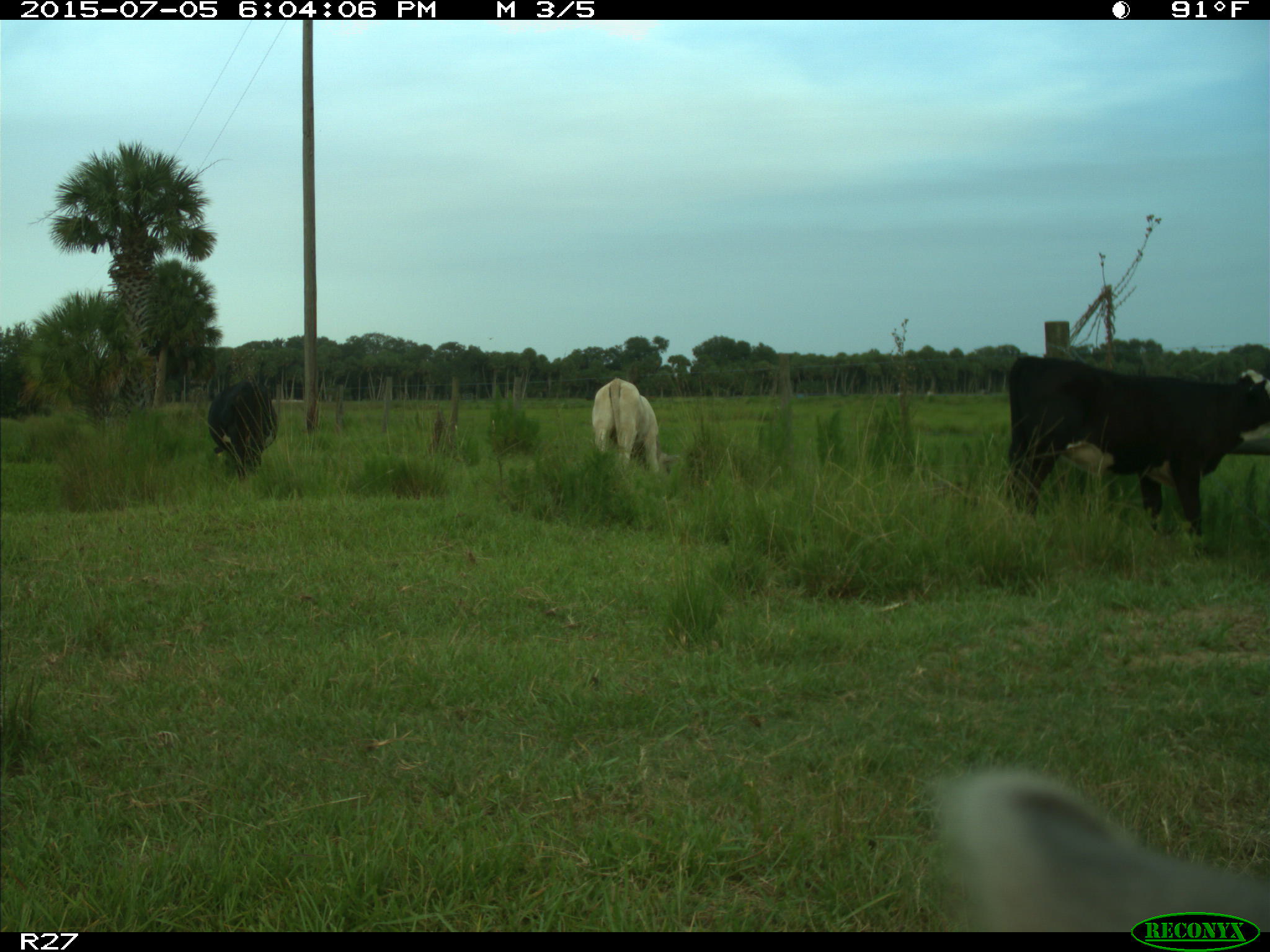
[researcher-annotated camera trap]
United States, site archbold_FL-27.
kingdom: Animalia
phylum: Chordata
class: Mammalia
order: Artiodactyla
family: Bovidae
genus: Bos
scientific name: Bos taurus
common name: domestic cow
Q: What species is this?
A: Bos taurus (domestic cow).